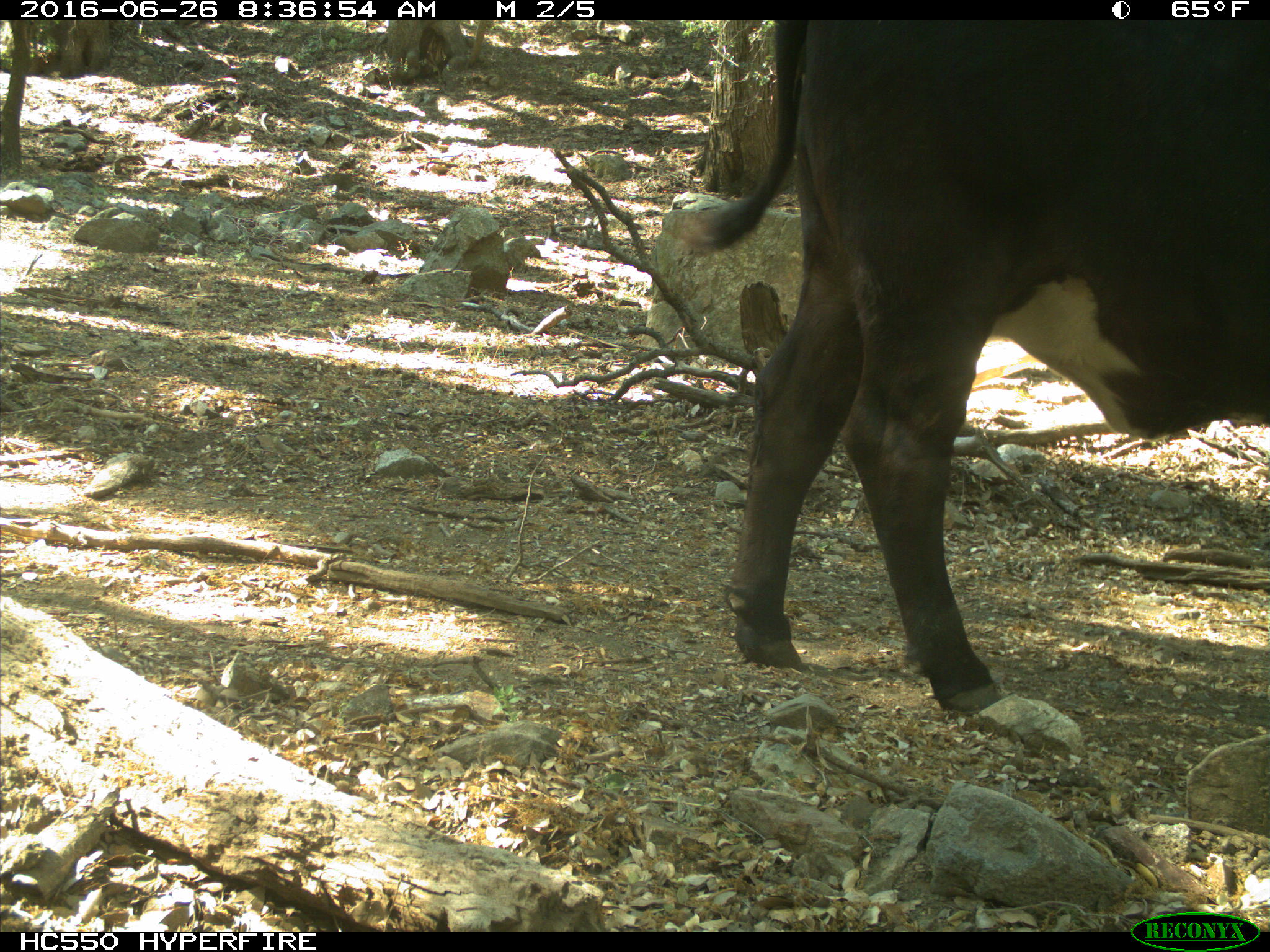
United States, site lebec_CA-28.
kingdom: Animalia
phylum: Chordata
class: Mammalia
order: Artiodactyla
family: Bovidae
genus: Bos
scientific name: Bos taurus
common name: domestic cow